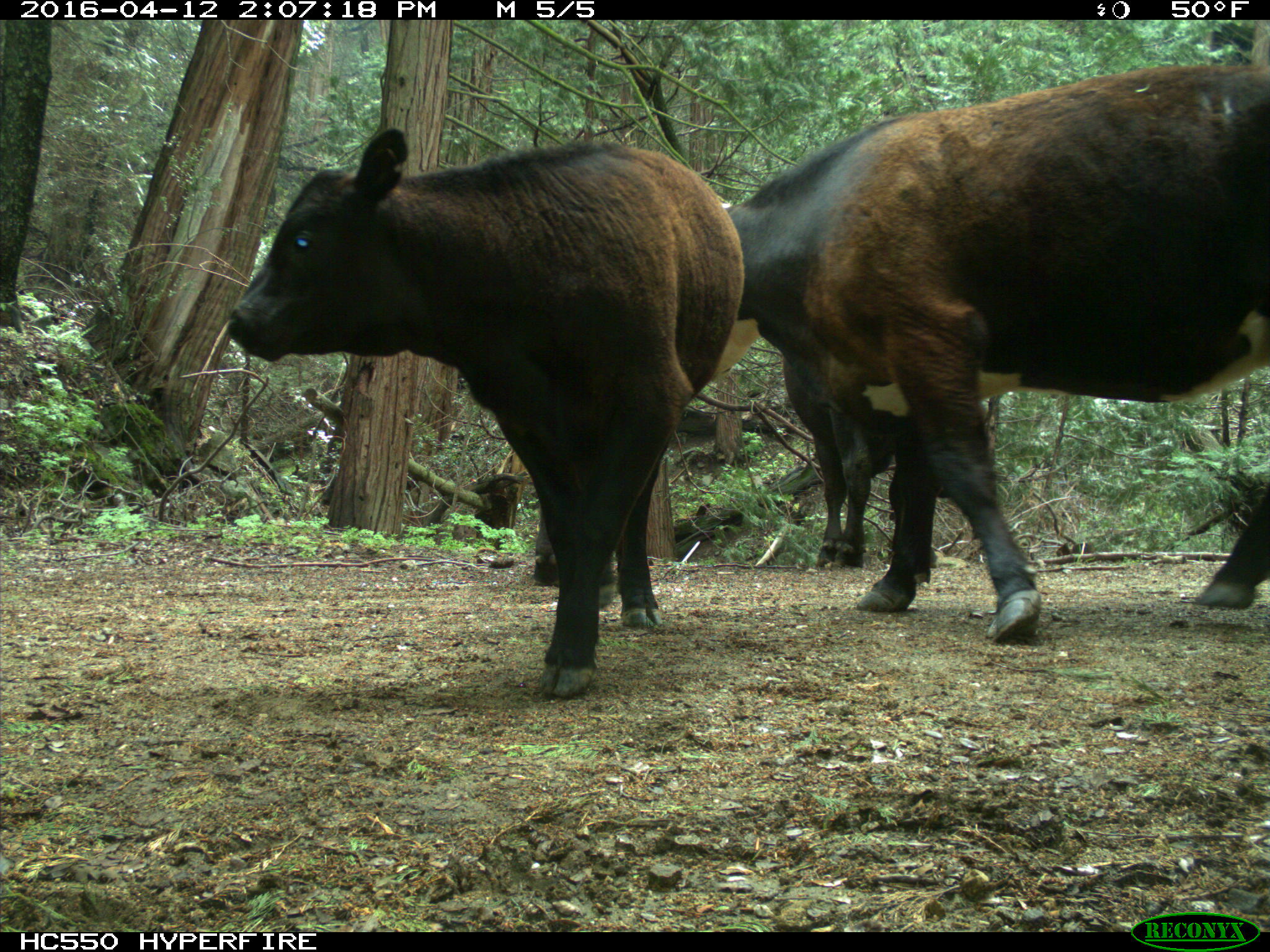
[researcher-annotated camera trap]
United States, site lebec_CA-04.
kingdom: Animalia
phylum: Chordata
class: Mammalia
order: Artiodactyla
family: Bovidae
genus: Bos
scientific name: Bos taurus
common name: domestic cow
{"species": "Bos taurus (domestic cow)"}